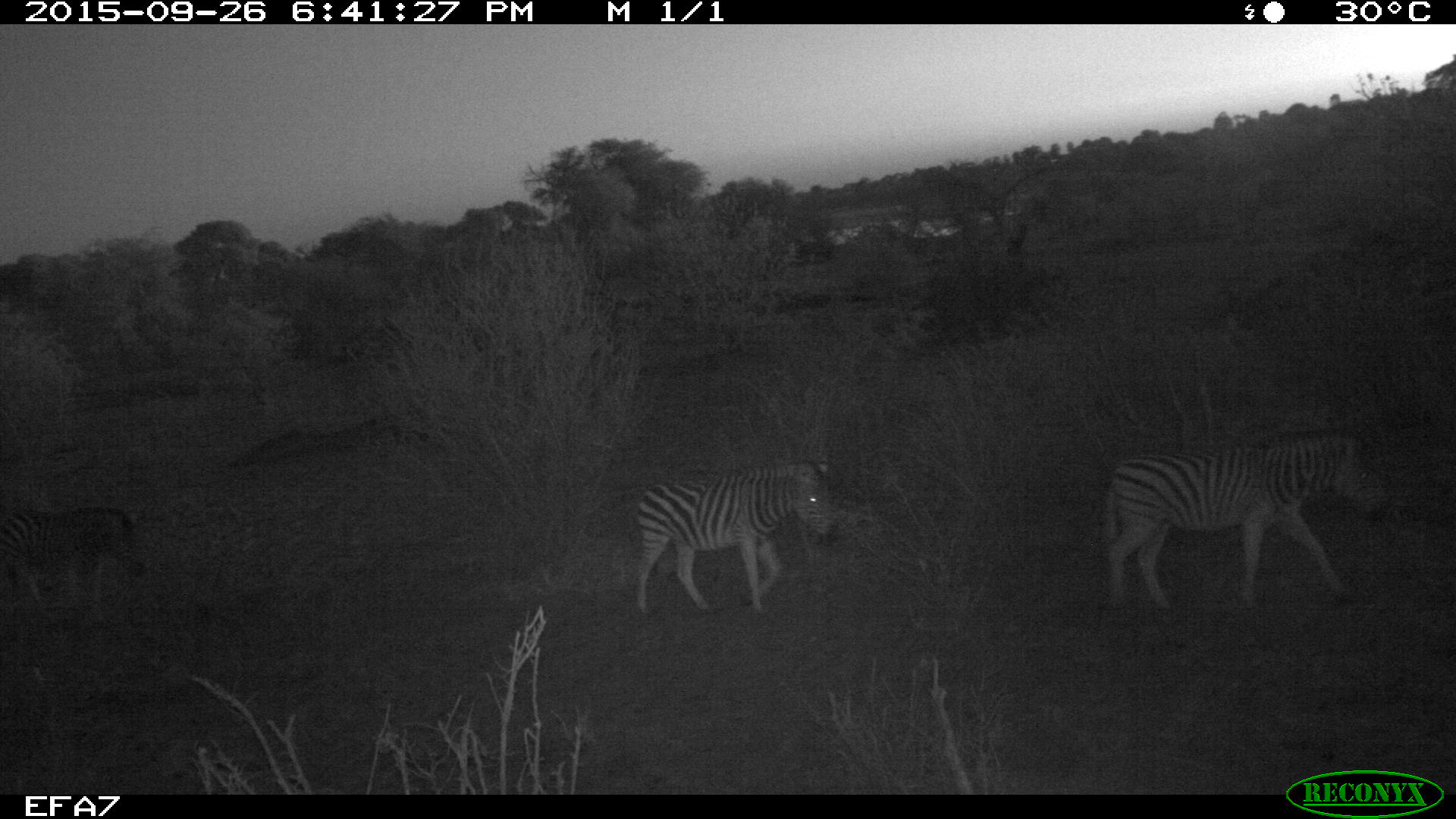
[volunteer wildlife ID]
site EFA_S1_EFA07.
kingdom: Animalia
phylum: Chordata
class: Mammalia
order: Perissodactyla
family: Equidae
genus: Equus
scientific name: Equus quagga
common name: plains zebra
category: zebraplains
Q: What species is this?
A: Zebraplains (plains zebra) (Equus quagga).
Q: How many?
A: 3.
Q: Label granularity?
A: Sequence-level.